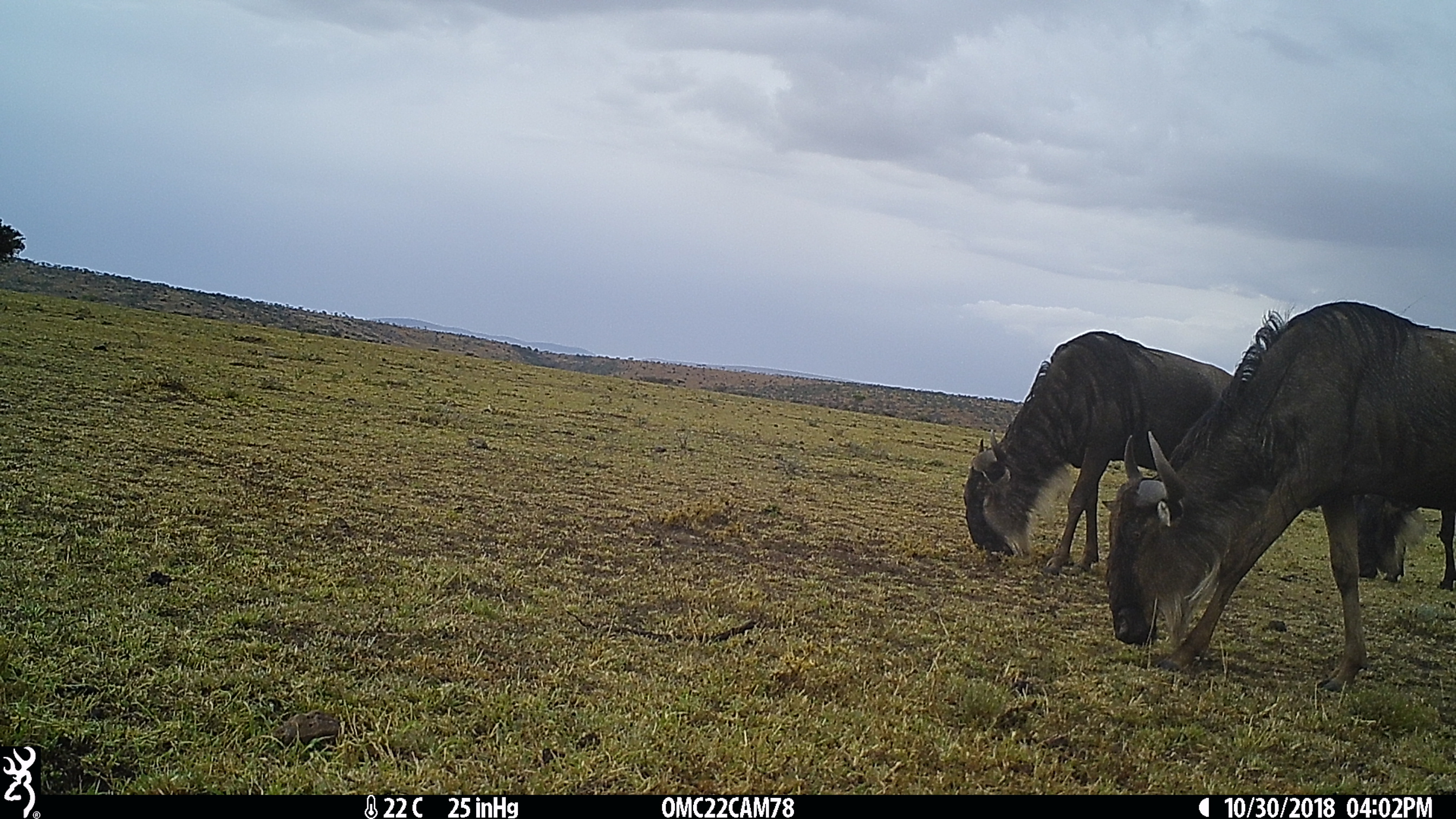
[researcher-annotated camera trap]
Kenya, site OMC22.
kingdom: Animalia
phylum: Chordata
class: Mammalia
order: Artiodactyla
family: Bovidae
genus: Connochaetes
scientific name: Connochaetes taurinus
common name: blue wildebeest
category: wildebeest